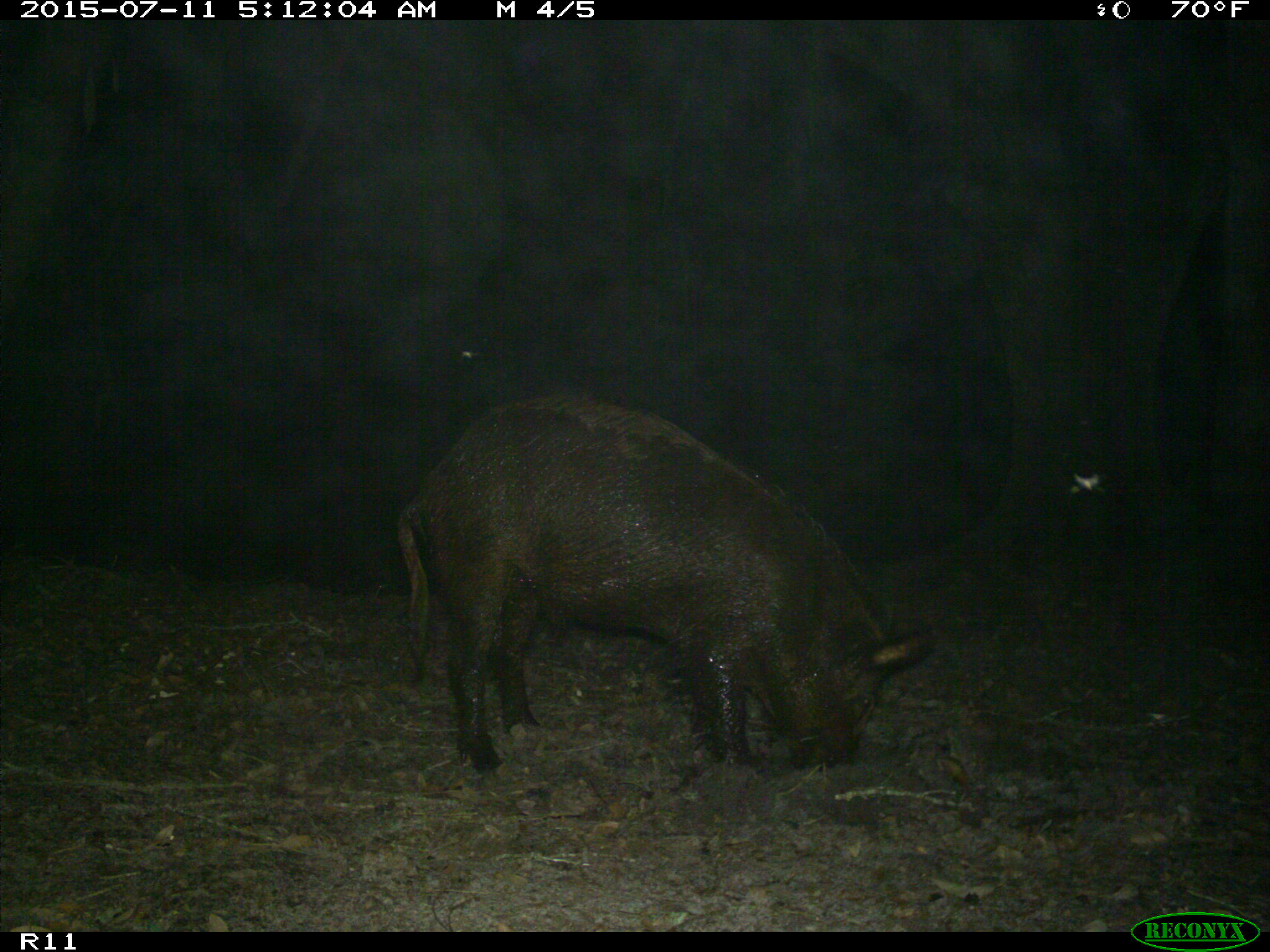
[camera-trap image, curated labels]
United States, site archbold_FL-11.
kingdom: Animalia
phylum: Chordata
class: Mammalia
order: Artiodactyla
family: Suidae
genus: Sus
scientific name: Sus scrofa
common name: wild boar